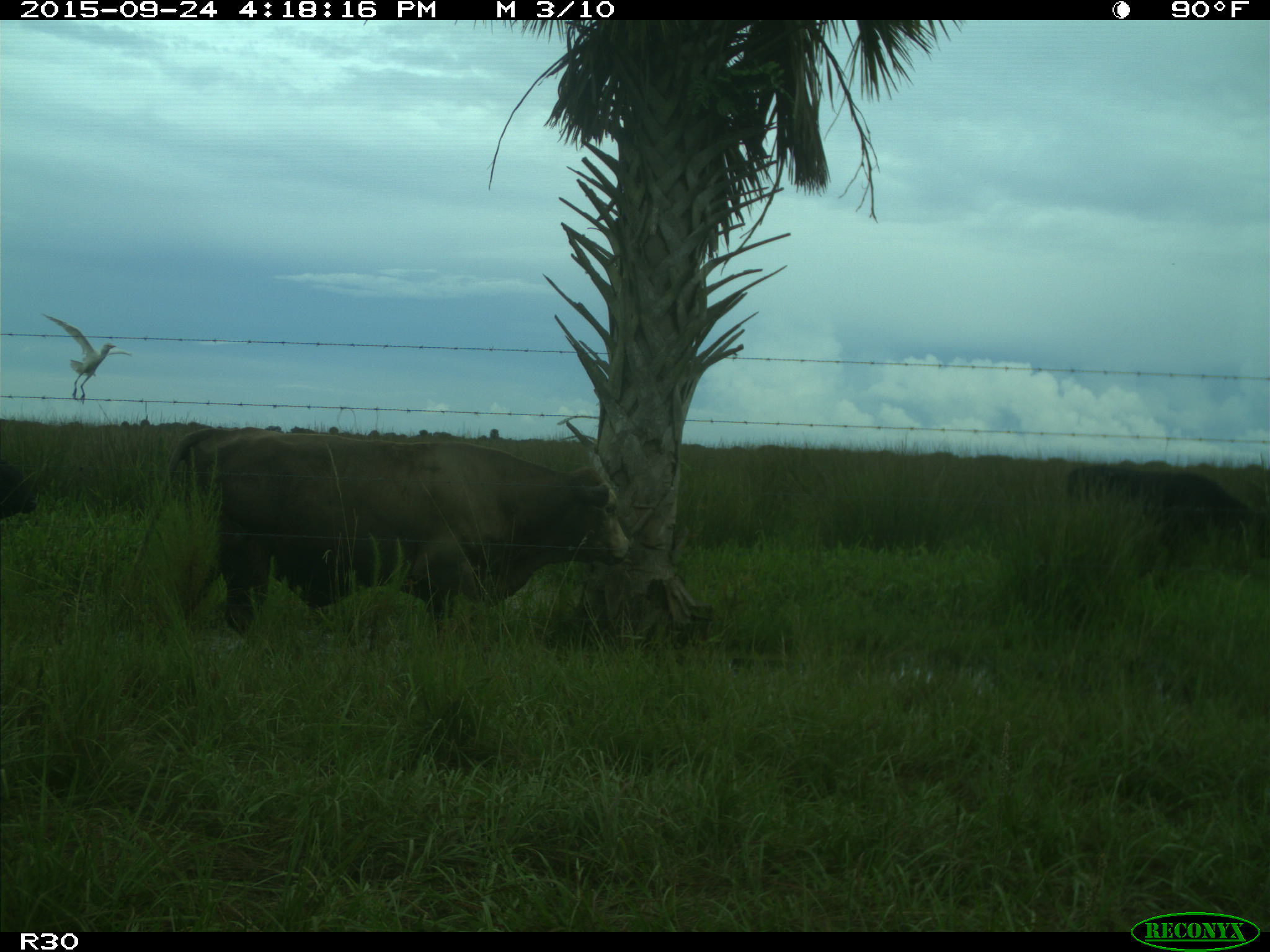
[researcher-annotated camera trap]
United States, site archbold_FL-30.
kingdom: Animalia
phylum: Chordata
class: Mammalia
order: Artiodactyla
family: Bovidae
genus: Bos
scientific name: Bos taurus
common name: domestic cow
Bos taurus (domestic cow).